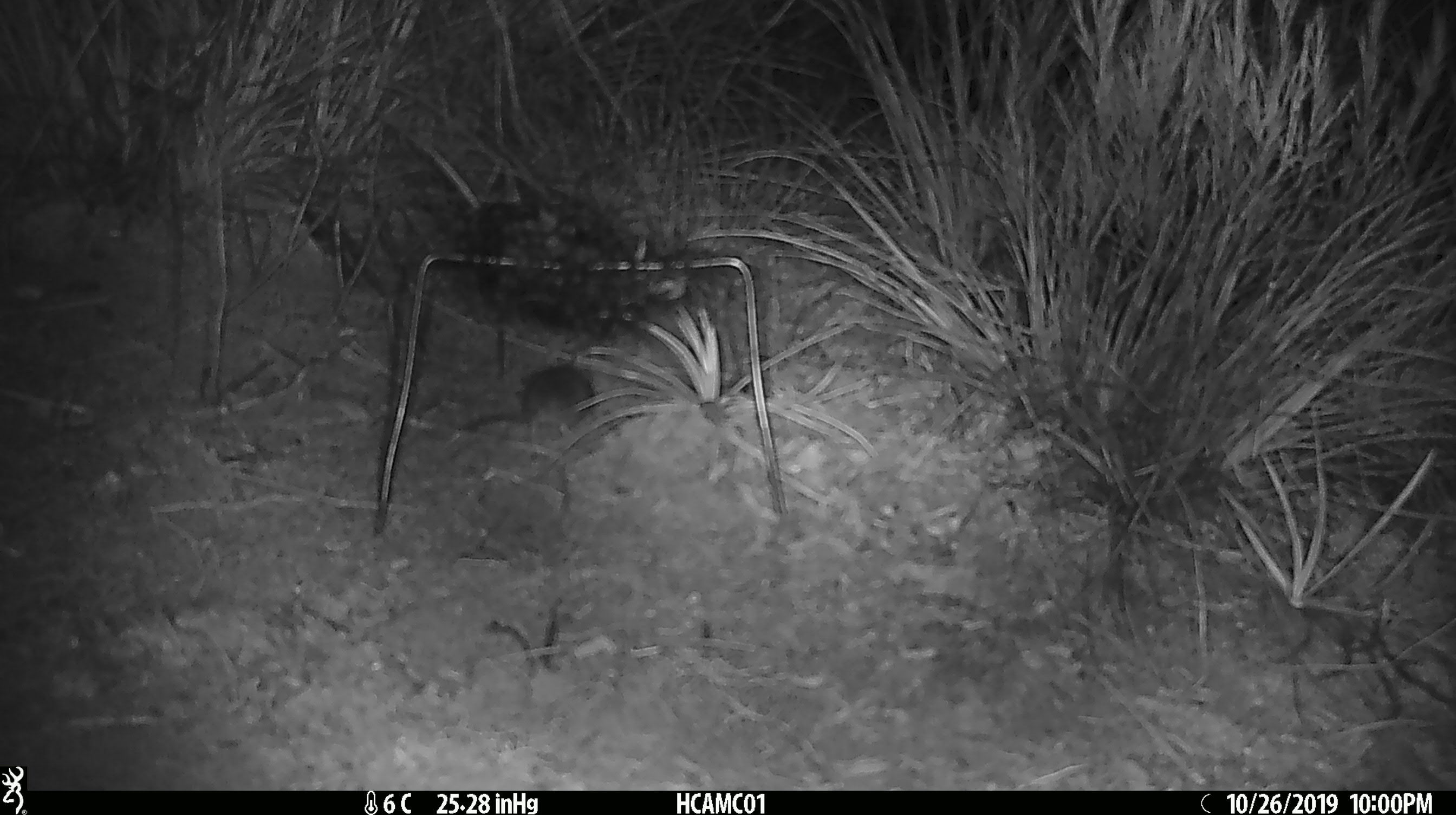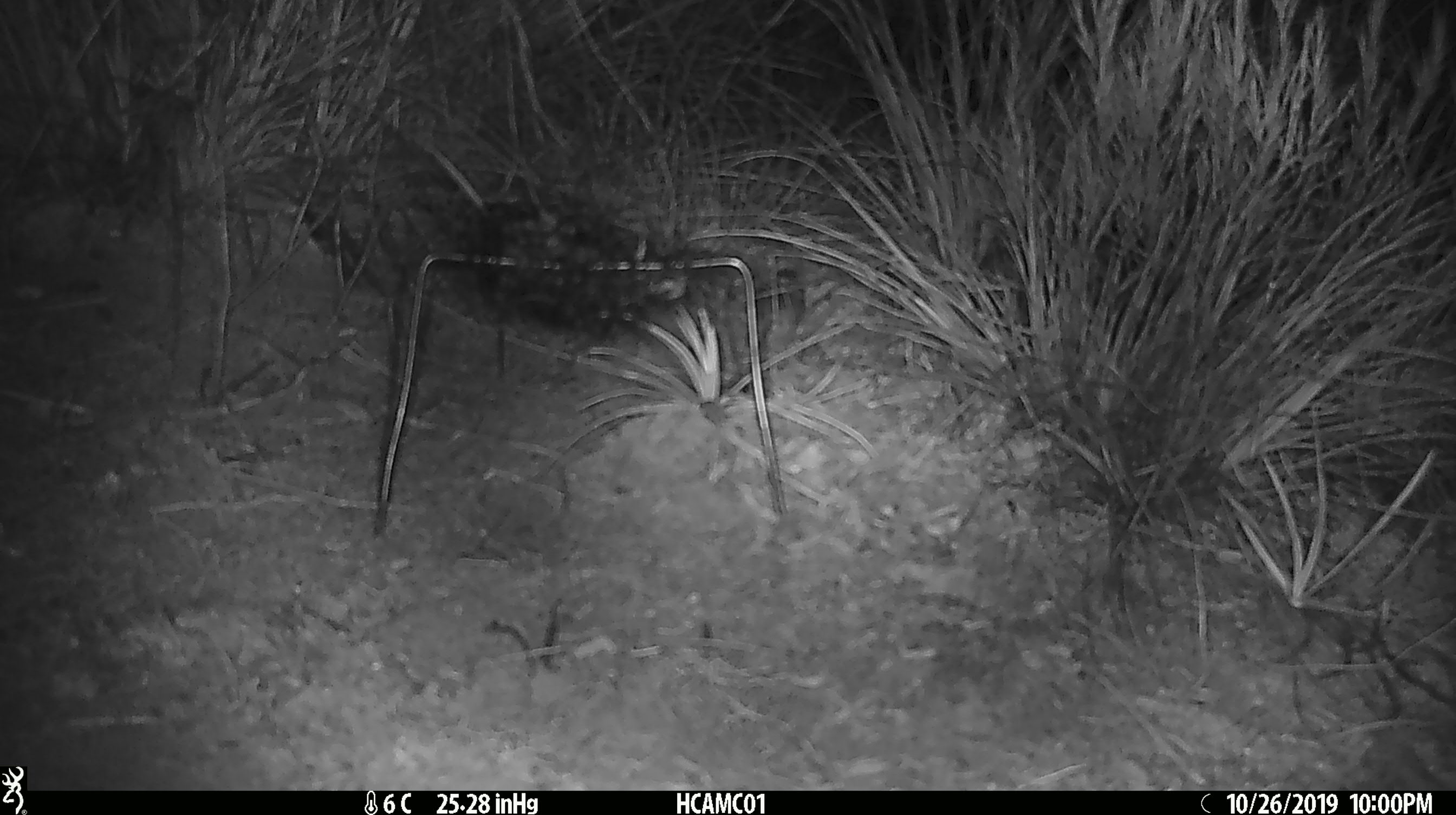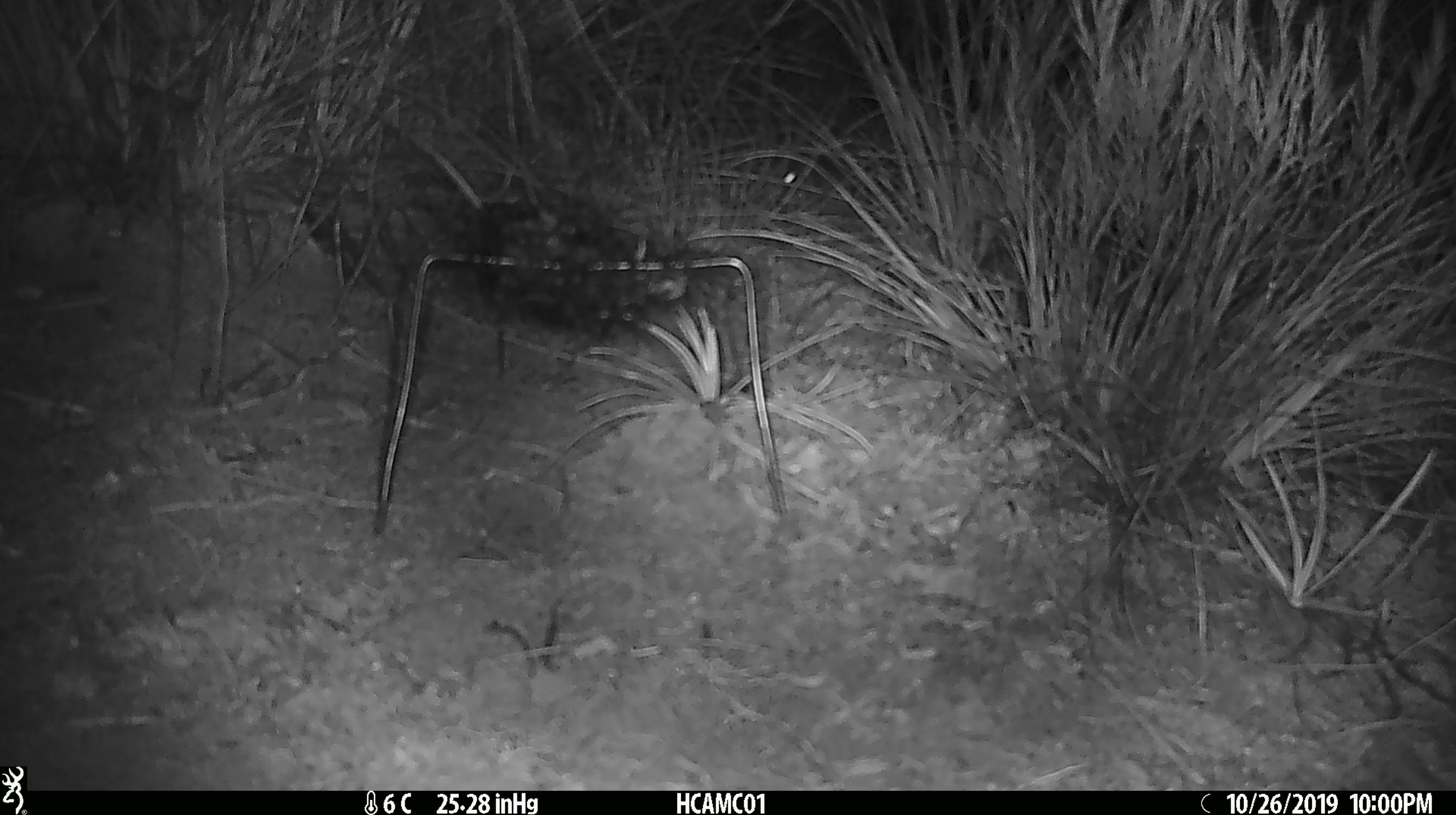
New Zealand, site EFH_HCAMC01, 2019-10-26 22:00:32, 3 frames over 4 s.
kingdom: Animalia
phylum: Chordata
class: Mammalia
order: Rodentia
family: Muridae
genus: Mus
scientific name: Mus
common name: mouse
Mouse (Mus).